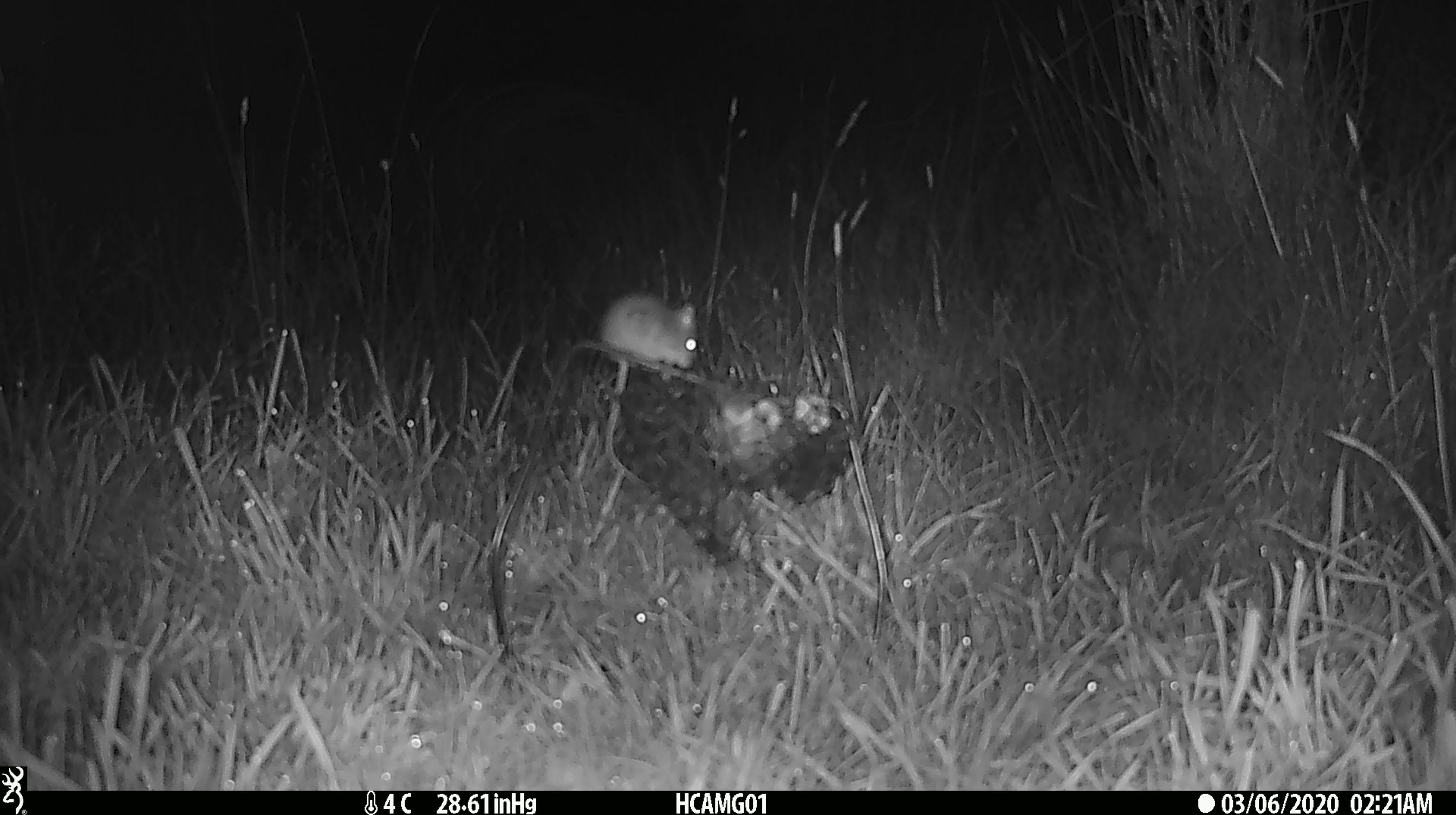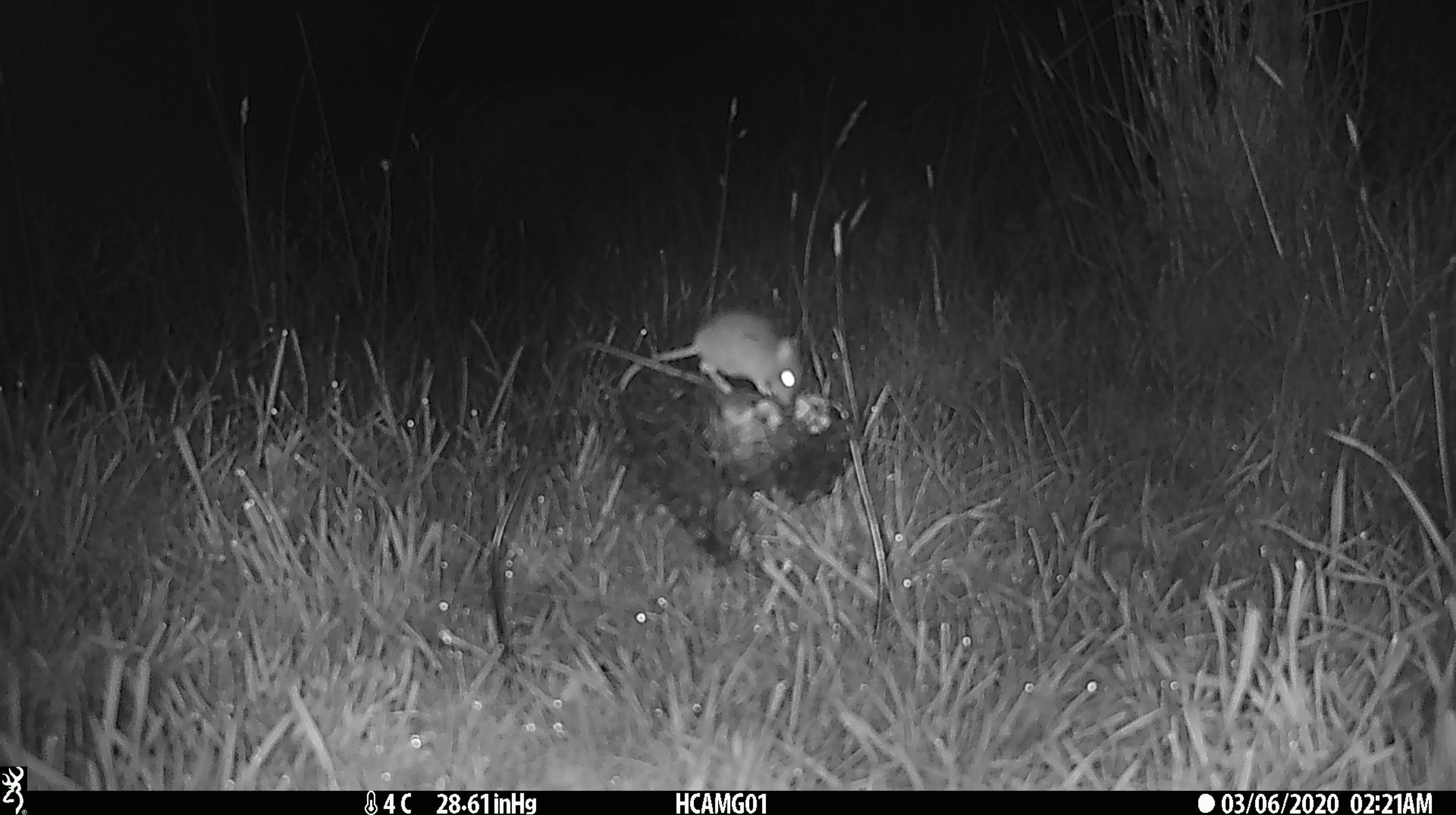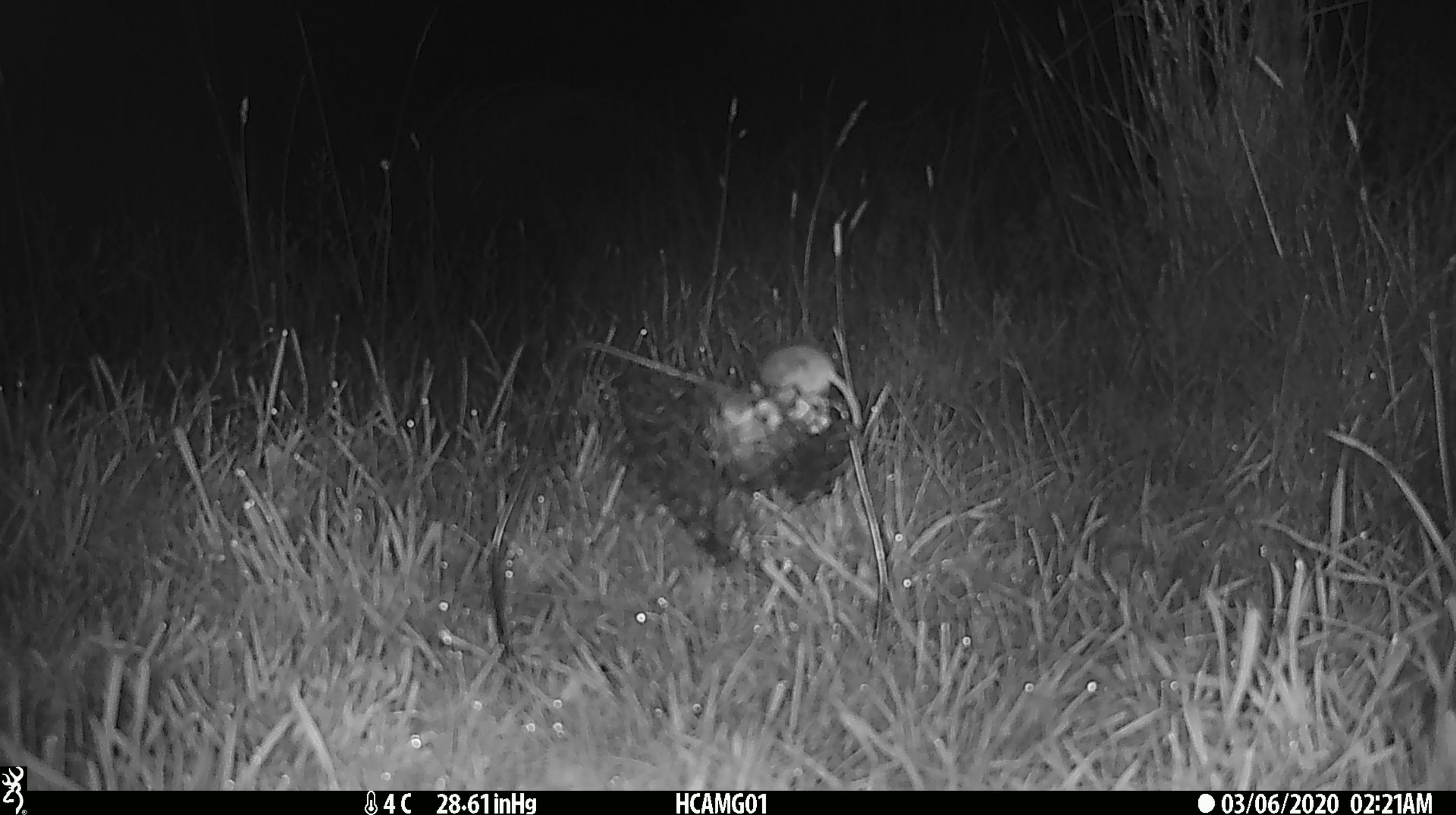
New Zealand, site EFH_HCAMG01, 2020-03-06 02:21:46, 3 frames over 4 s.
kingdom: Animalia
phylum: Chordata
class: Mammalia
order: Rodentia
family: Muridae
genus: Mus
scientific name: Mus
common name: mouse